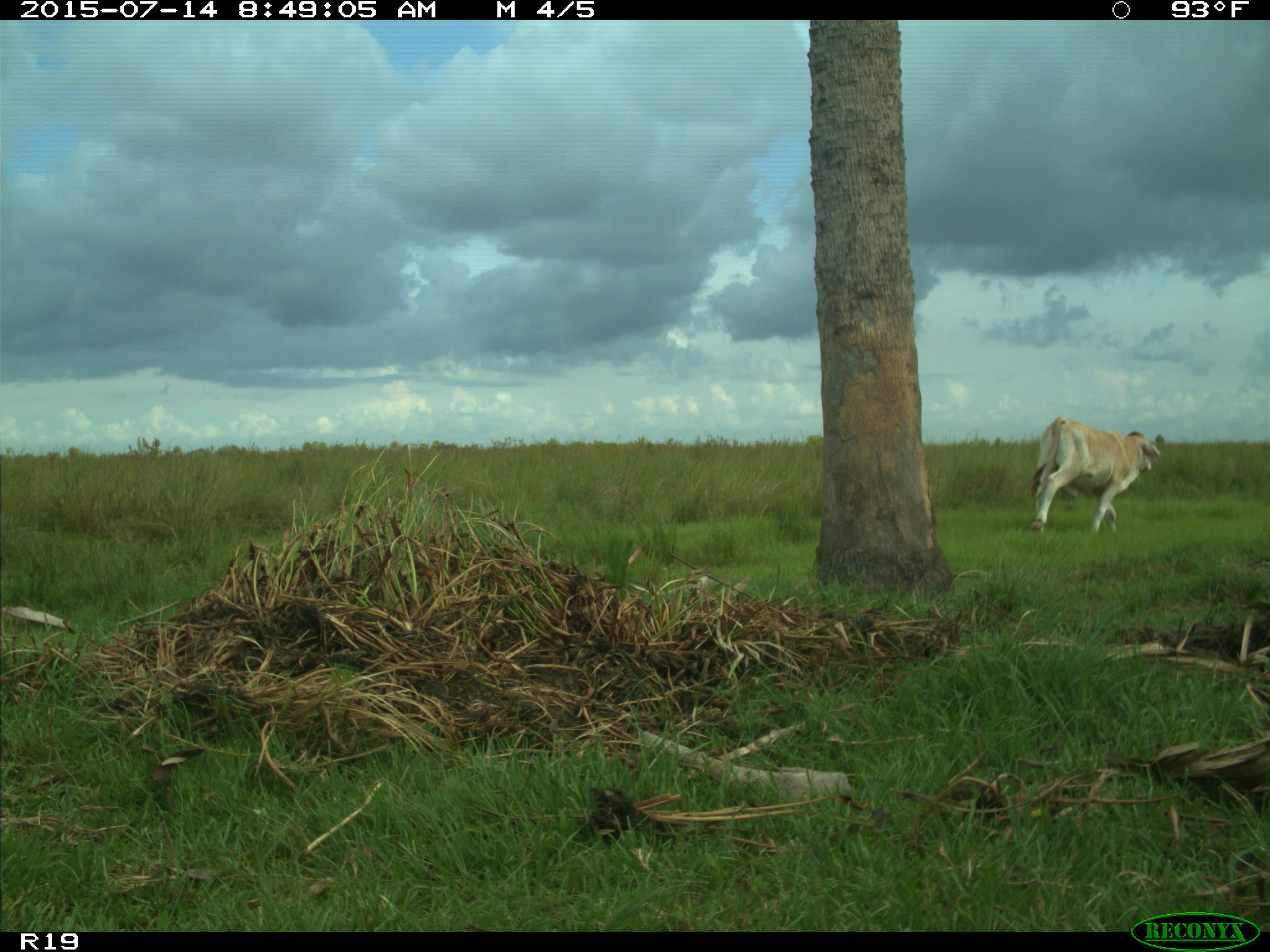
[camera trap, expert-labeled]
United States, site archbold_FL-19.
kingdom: Animalia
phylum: Chordata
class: Mammalia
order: Artiodactyla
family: Bovidae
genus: Bos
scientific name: Bos taurus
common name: domestic cow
Bos taurus (domestic cow).